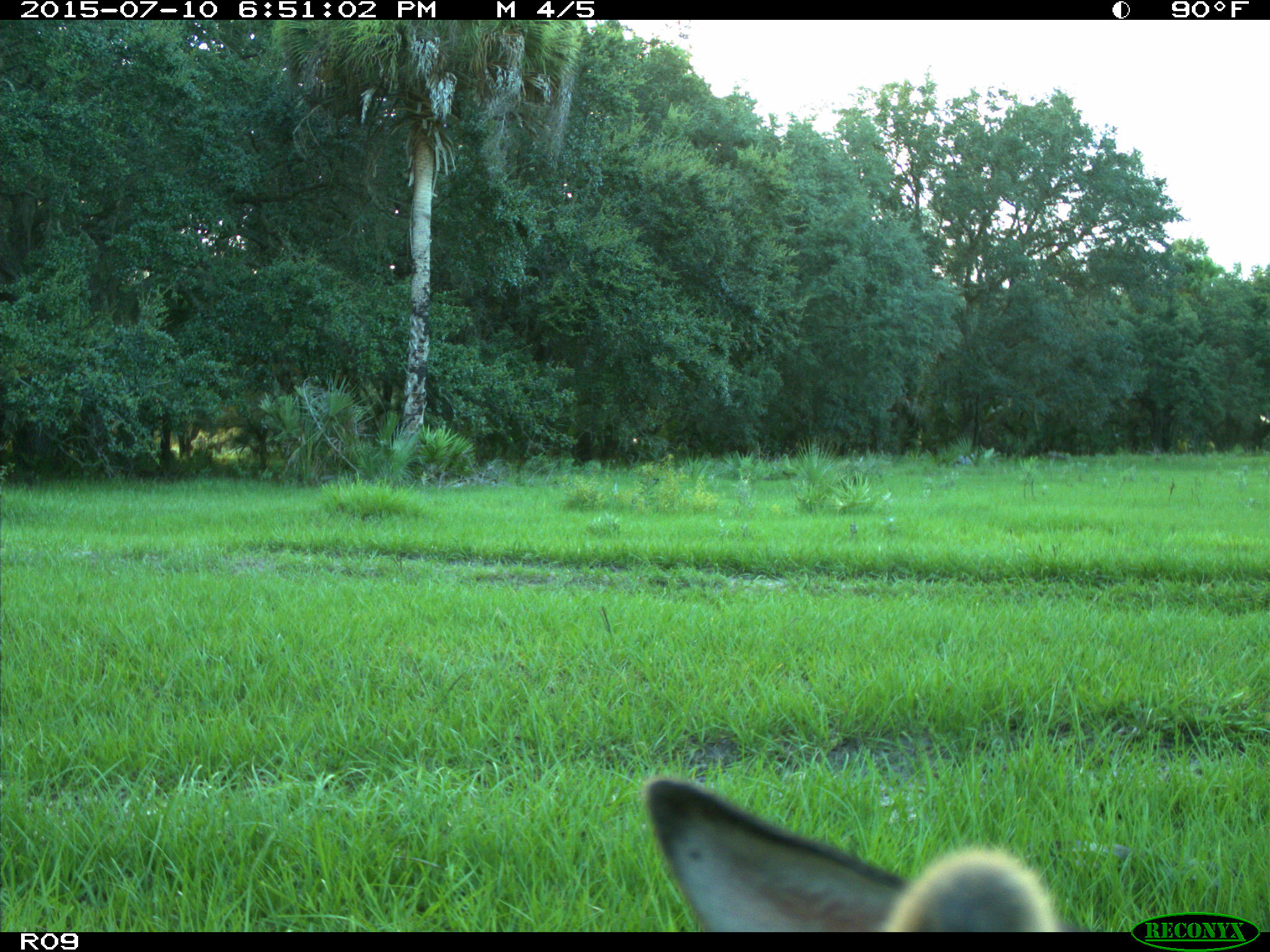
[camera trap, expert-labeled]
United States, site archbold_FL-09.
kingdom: Animalia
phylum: Chordata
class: Mammalia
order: Artiodactyla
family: Cervidae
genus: Odocoileus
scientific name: Odocoileus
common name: deer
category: unidentified deer